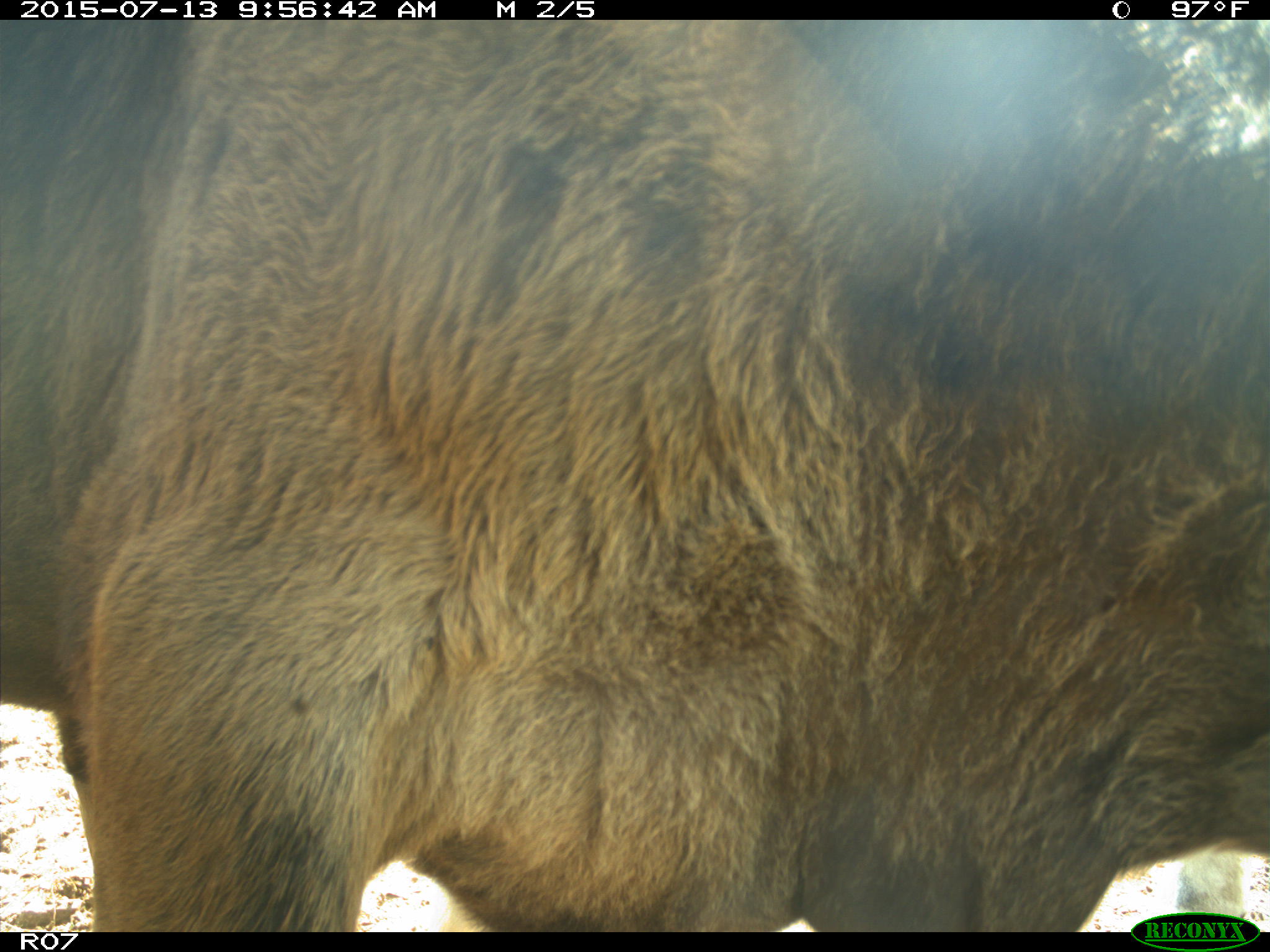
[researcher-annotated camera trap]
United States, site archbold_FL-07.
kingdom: Animalia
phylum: Chordata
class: Mammalia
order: Artiodactyla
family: Bovidae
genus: Bos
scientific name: Bos taurus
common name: domestic cow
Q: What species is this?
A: Bos taurus (domestic cow).